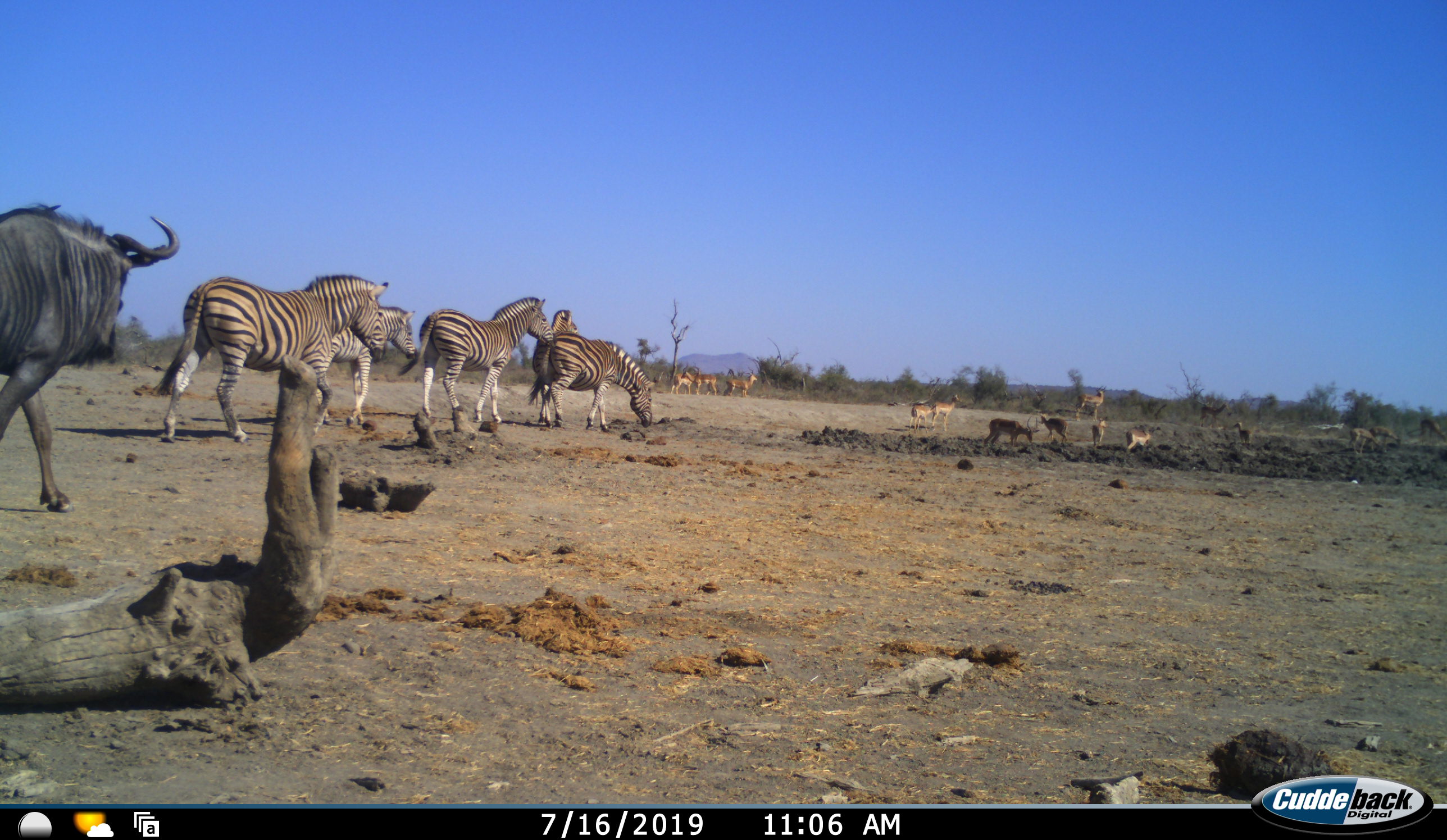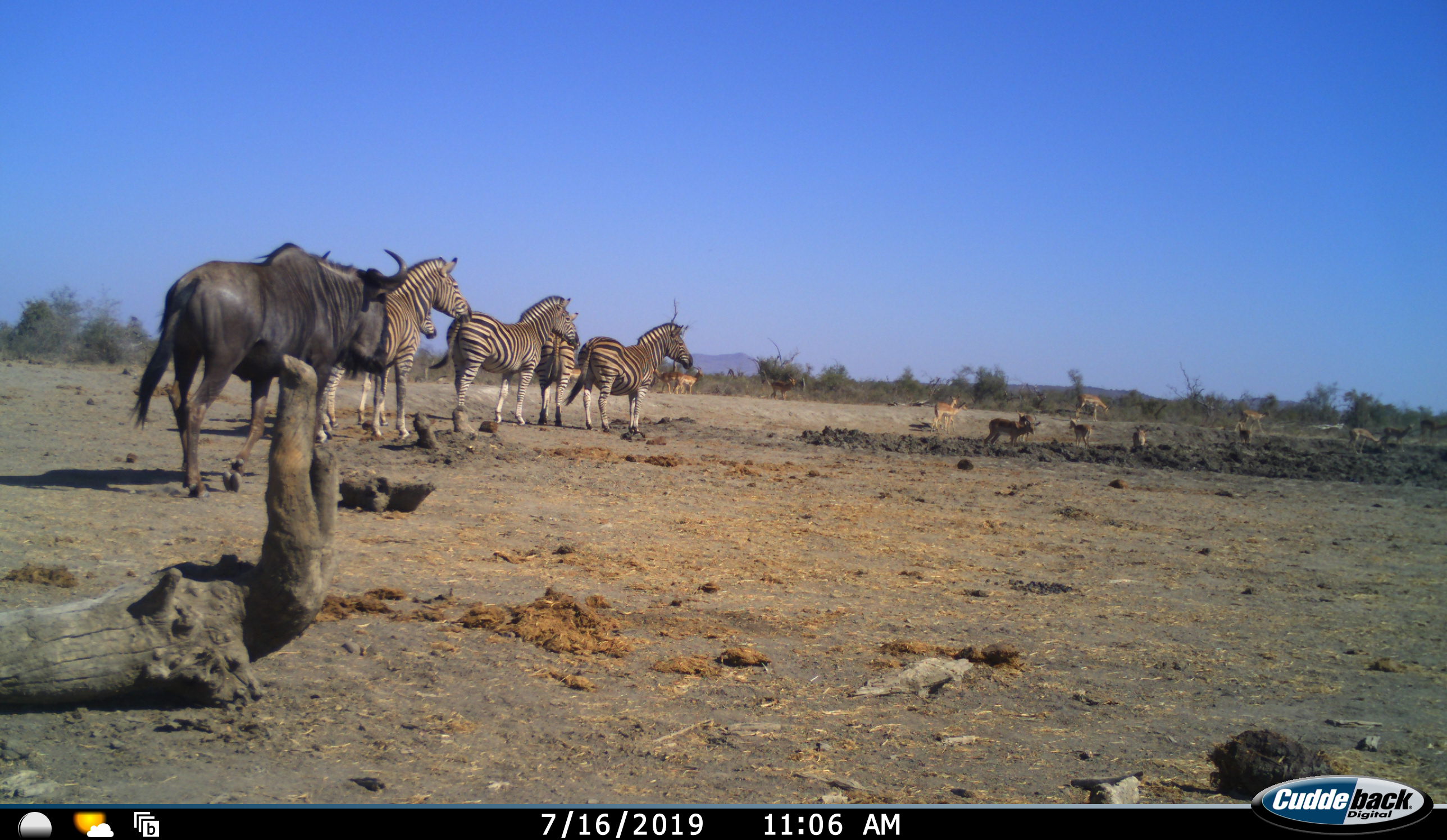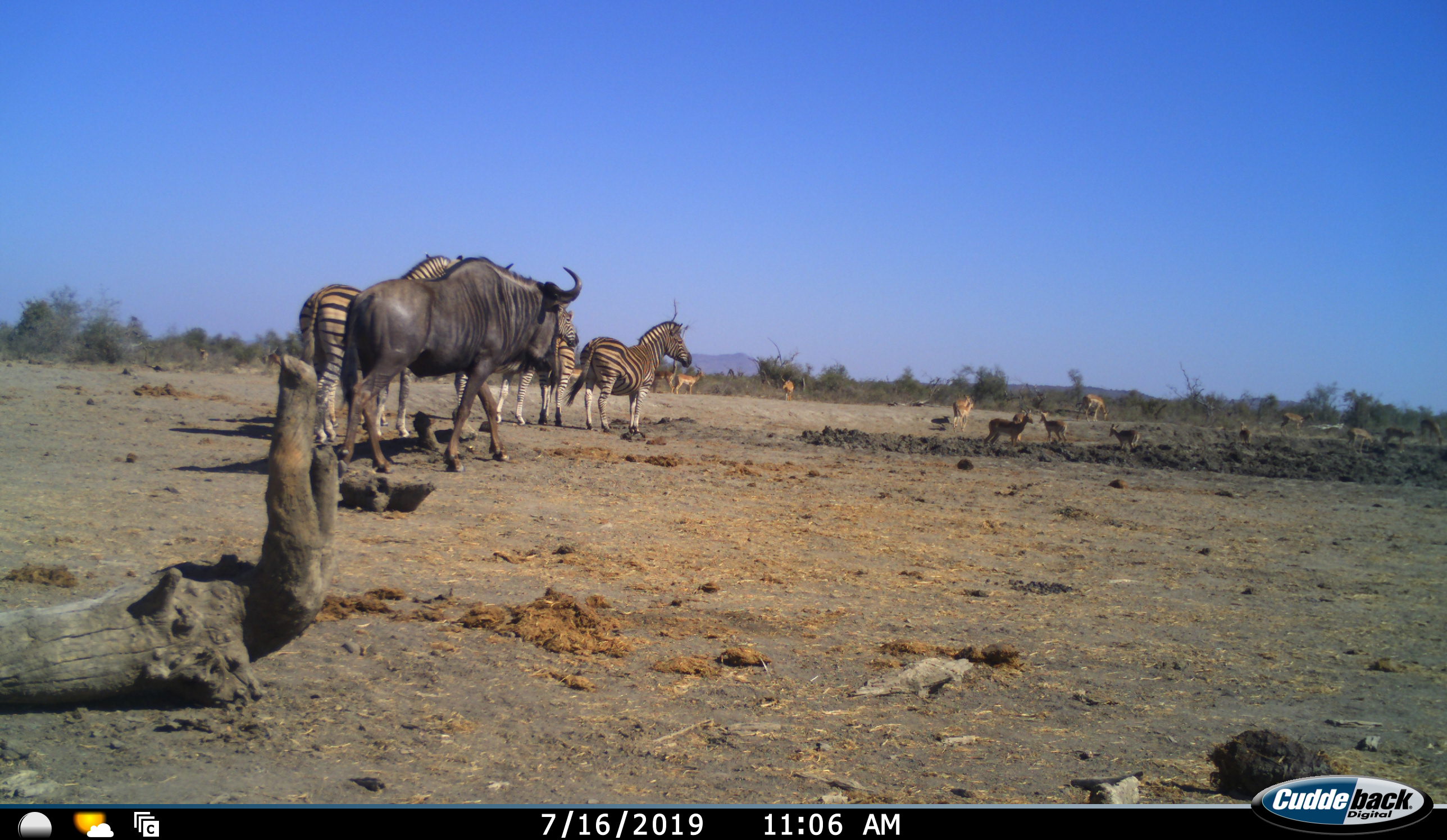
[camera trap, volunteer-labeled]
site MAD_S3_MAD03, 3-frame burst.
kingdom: Animalia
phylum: Chordata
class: Mammalia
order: Artiodactyla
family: Bovidae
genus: Aepyceros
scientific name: Aepyceros melampus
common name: impala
Impala (Aepyceros melampus), count 11-50. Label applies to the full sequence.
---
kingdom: Animalia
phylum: Chordata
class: Mammalia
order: Artiodactyla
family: Bovidae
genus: Connochaetes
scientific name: Connochaetes taurinus taurinus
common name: blue wildebeest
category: wildebeestblue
Wildebeestblue (blue wildebeest) (Connochaetes taurinus taurinus), count 1. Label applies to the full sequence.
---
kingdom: Animalia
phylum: Chordata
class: Mammalia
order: Perissodactyla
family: Equidae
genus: Equus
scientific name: Equus quagga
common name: plains zebra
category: zebraplains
Zebraplains (plains zebra) (Equus quagga), count 5. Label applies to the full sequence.